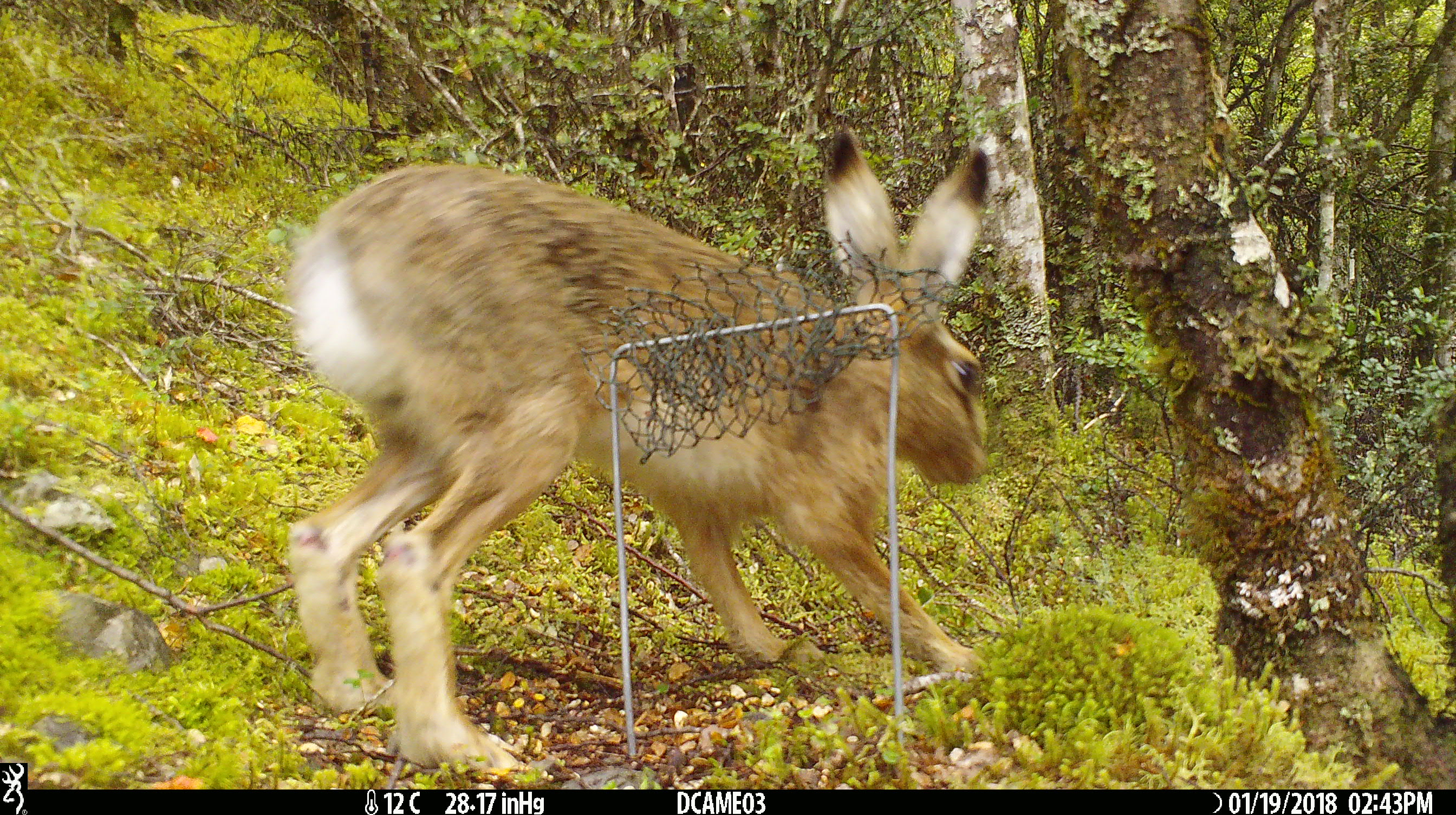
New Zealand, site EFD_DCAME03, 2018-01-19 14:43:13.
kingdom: Animalia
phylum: Chordata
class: Mammalia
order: Lagomorpha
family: Leporidae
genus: Lepus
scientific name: Lepus europaeus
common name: brown hare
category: hare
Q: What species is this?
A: Hare (brown hare) (Lepus europaeus).